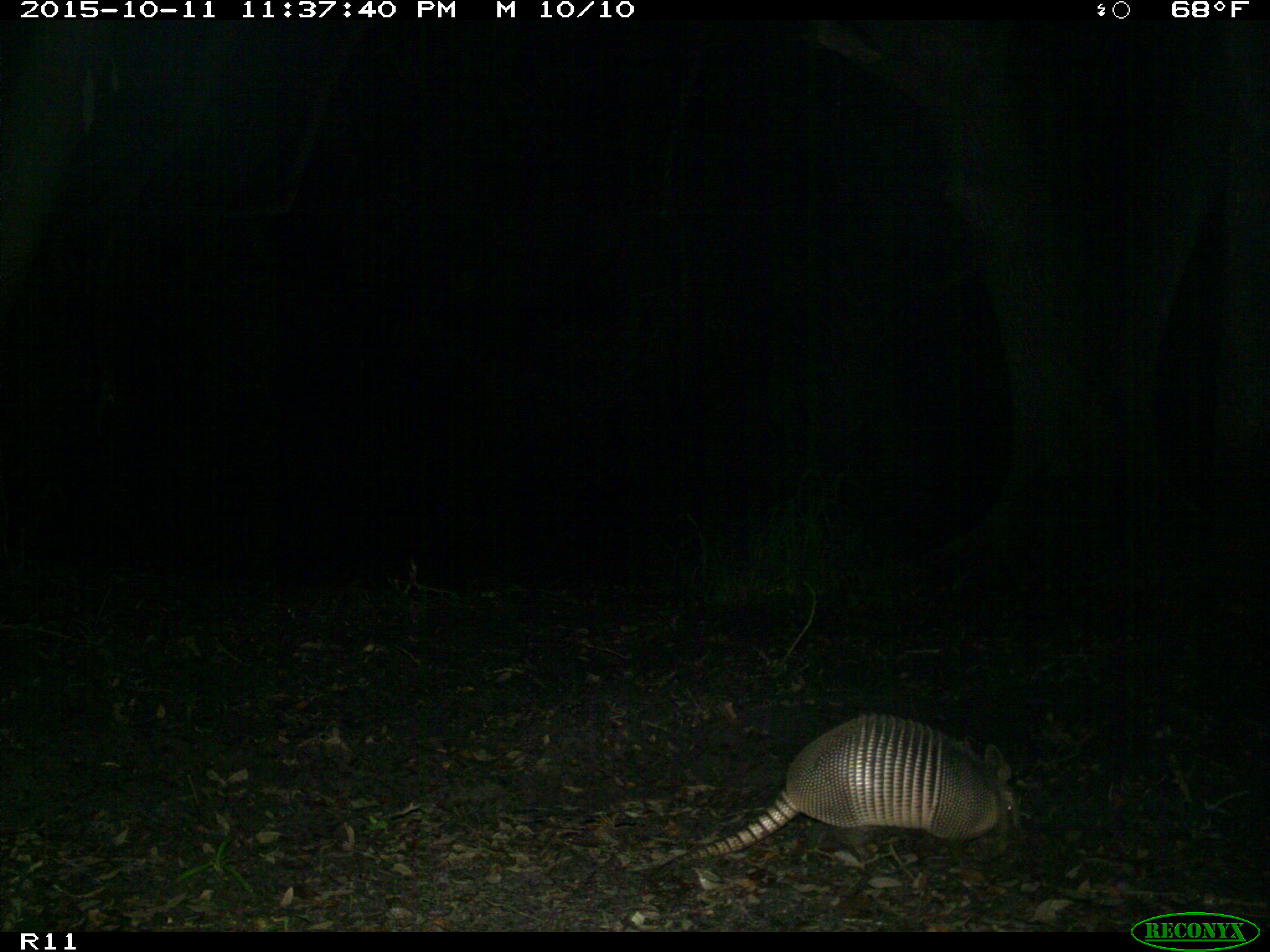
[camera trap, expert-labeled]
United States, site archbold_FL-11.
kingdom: Animalia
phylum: Chordata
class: Mammalia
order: Cingulata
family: Dasypodidae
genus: Dasypus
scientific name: Dasypus novemcinctus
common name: nine-banded armadillo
Dasypus novemcinctus (nine-banded armadillo).